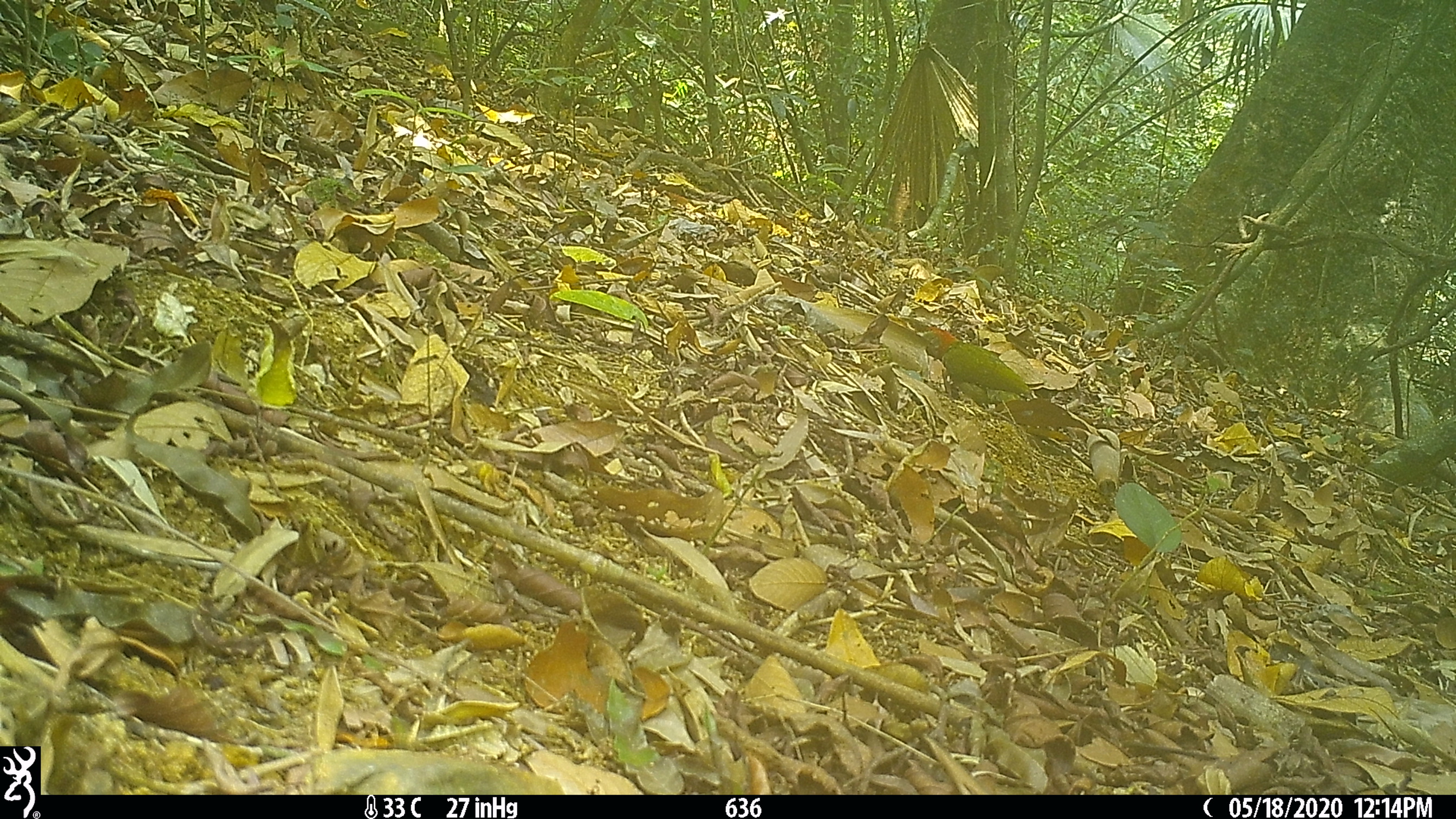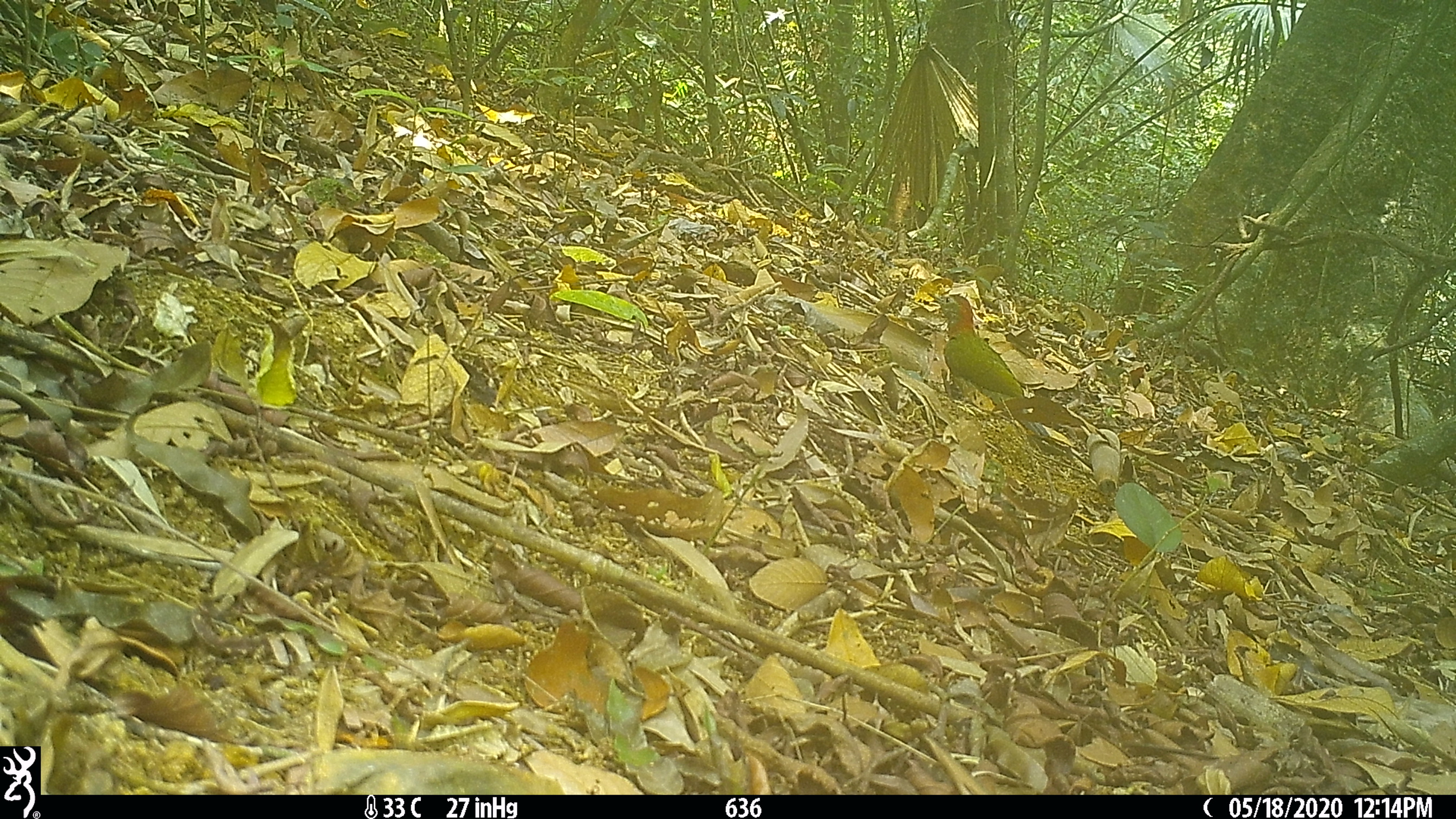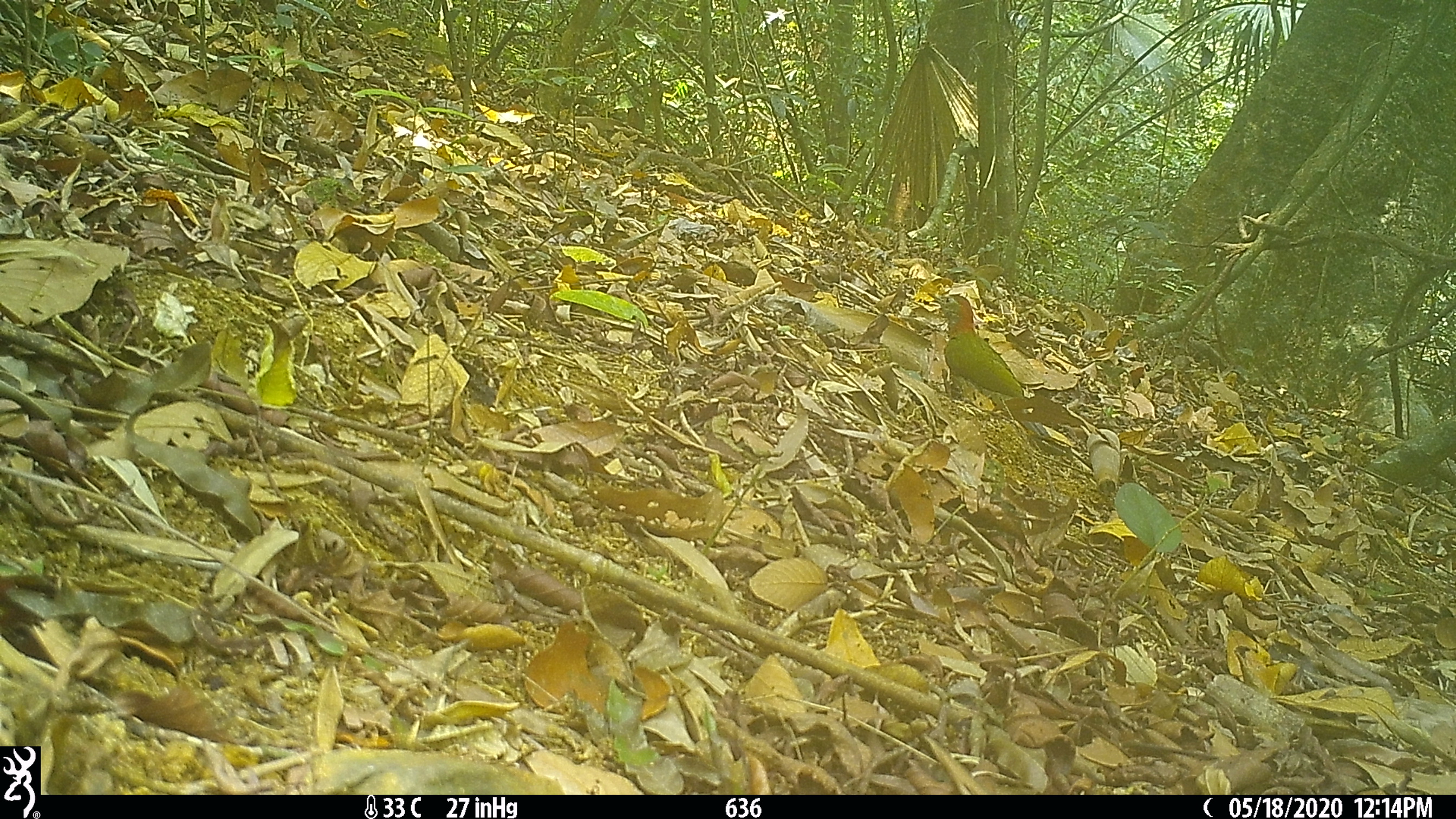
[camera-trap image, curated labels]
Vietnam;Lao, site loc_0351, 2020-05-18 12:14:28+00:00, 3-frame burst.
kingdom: Animalia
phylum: Chordata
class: Aves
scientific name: Aves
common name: bird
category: unidentified bird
Unidentified bird (bird) (Aves). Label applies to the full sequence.